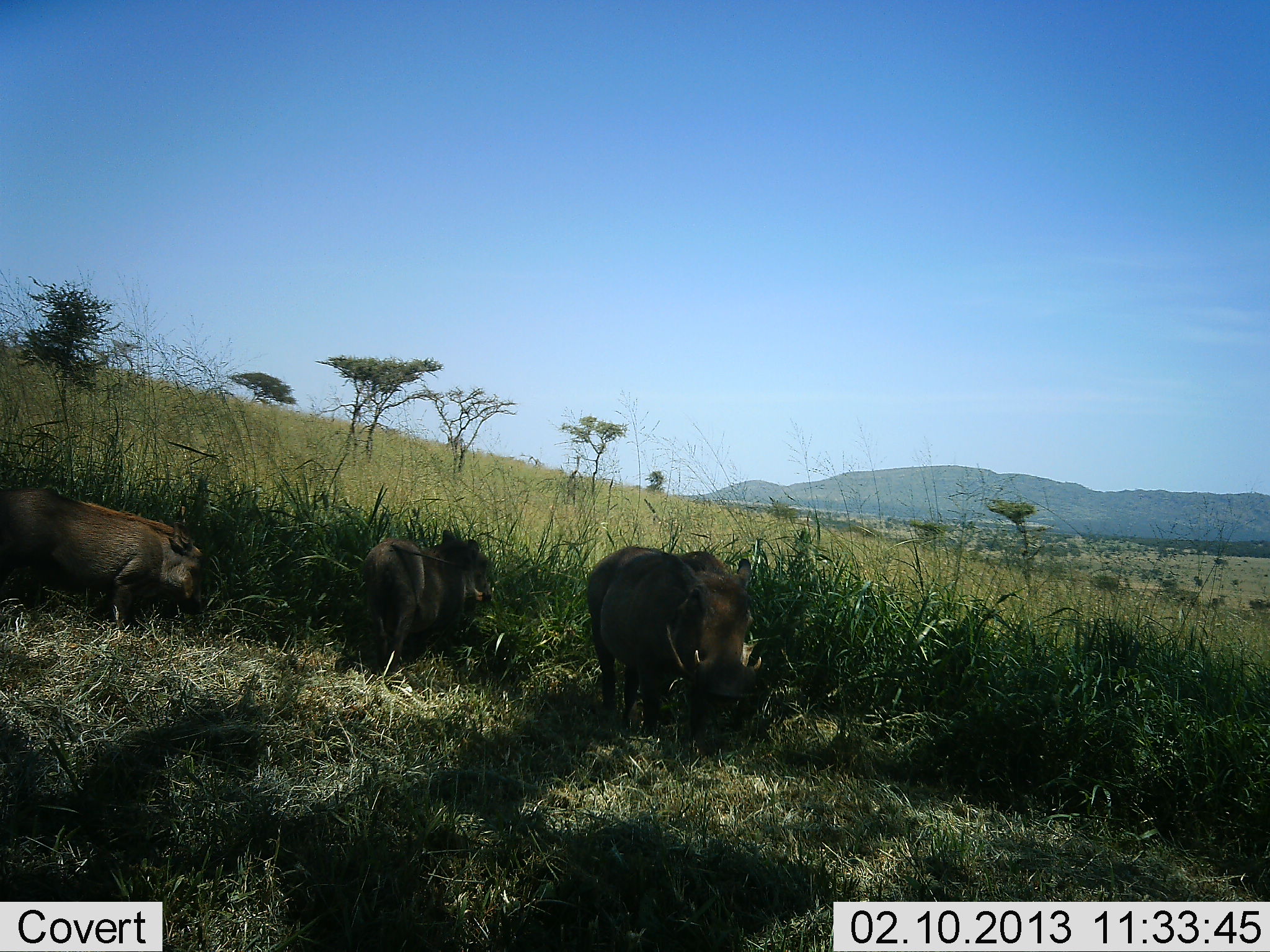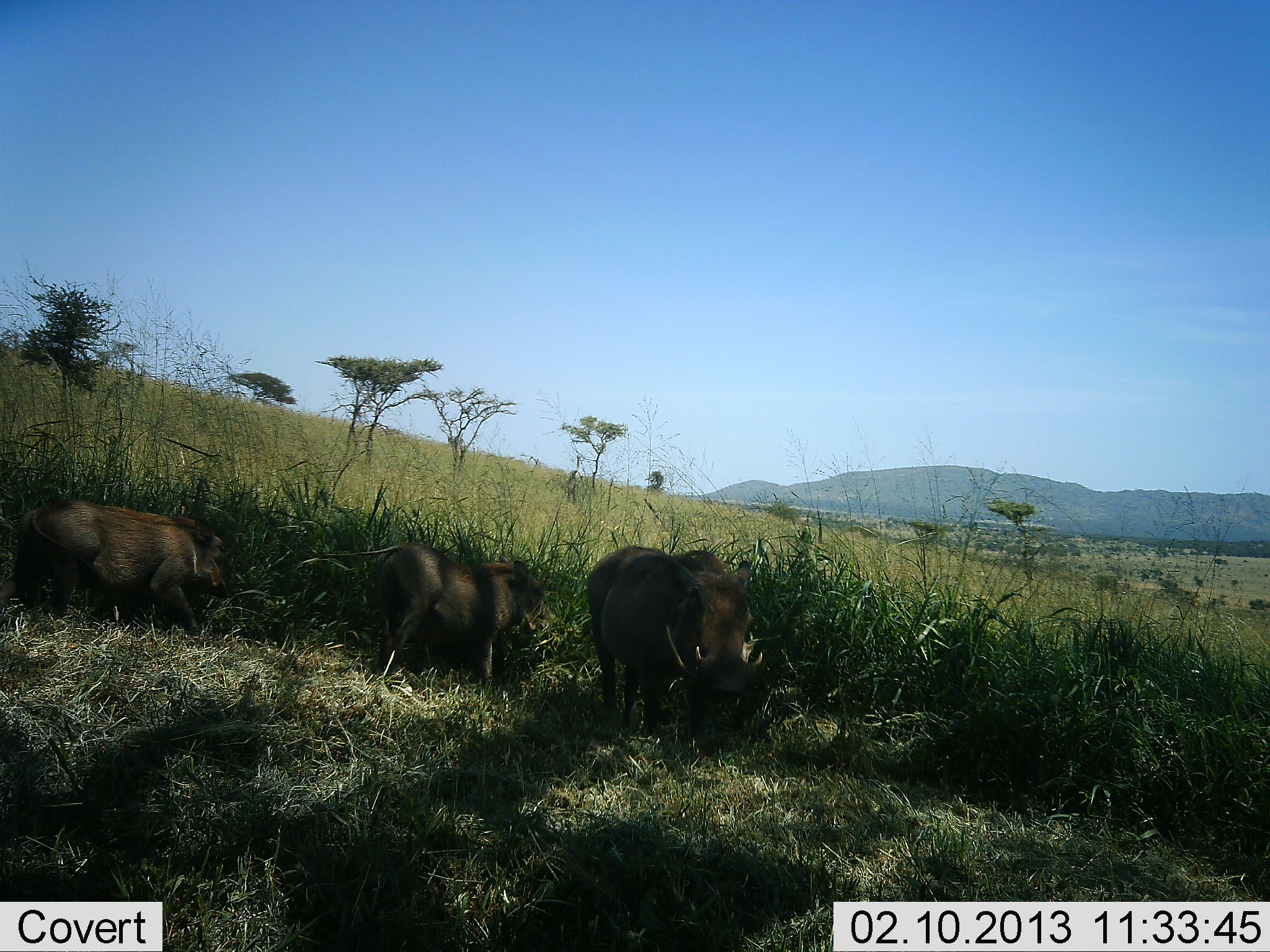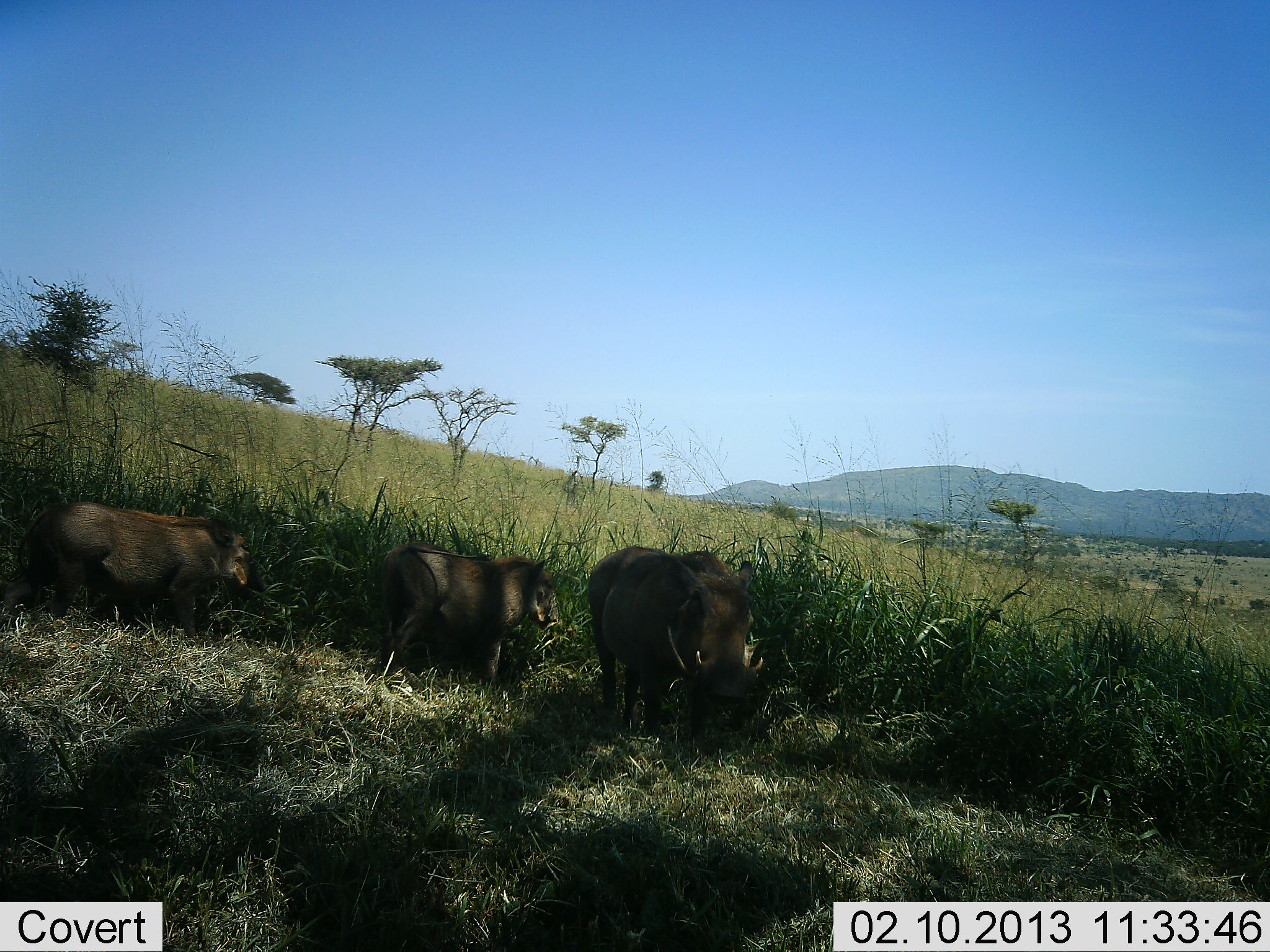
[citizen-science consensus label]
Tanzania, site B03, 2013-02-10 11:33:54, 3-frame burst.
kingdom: Animalia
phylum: Chordata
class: Mammalia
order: Artiodactyla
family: Suidae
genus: Phacochoerus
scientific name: Phacochoerus africanus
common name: warthog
Warthog (Phacochoerus africanus), count 3. Behavior (volunteer vote fractions): standing 53%, resting 2%, moving 53%, interacting 2%. Young present (vote fraction): 12%. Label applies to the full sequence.